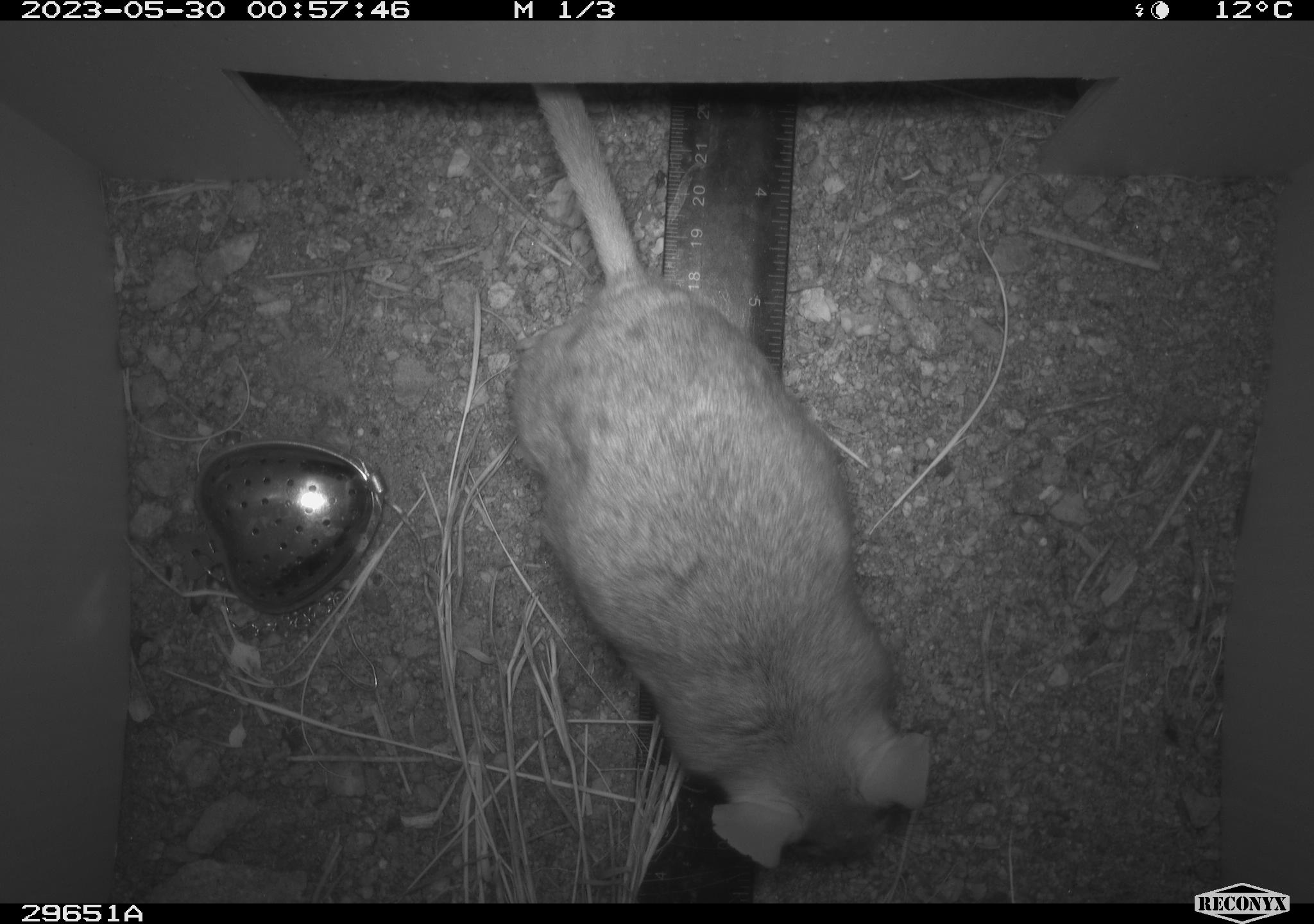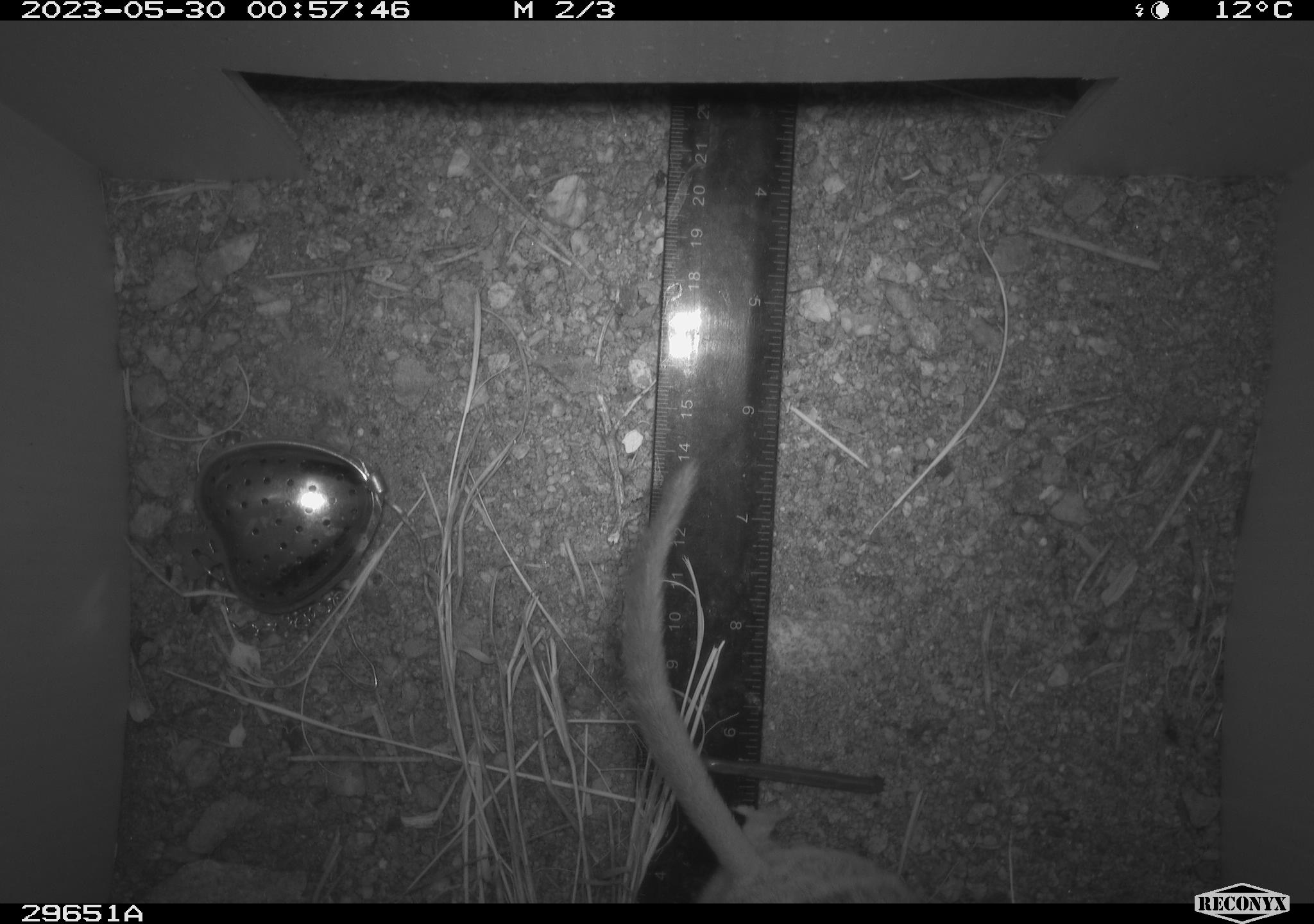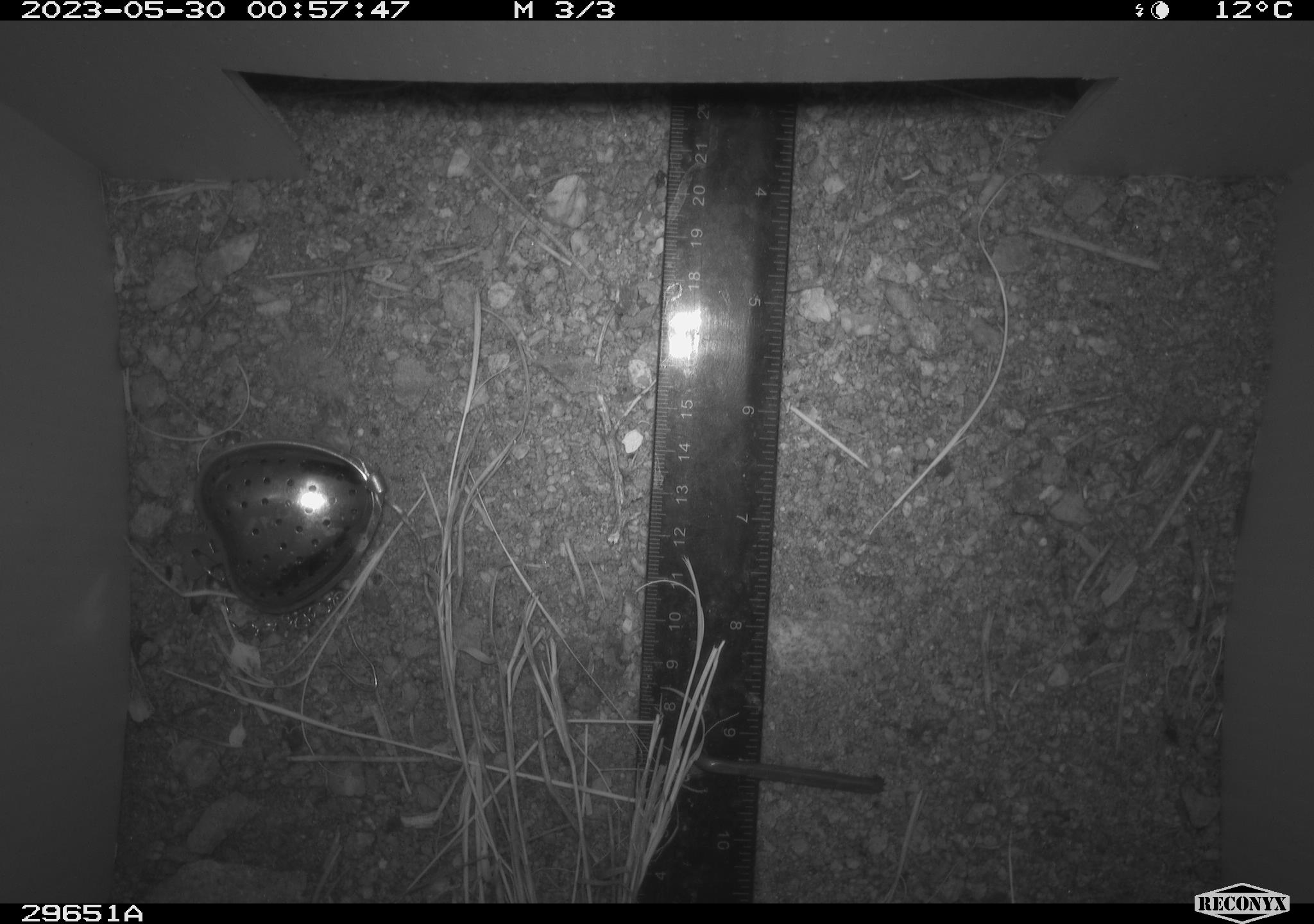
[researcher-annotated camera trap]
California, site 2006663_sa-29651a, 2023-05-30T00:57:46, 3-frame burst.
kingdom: Animalia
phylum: Chordata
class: Mammalia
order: Rodentia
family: Cricetidae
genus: Neotoma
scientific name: Neotoma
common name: pack rat or woodrat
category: neotoma species